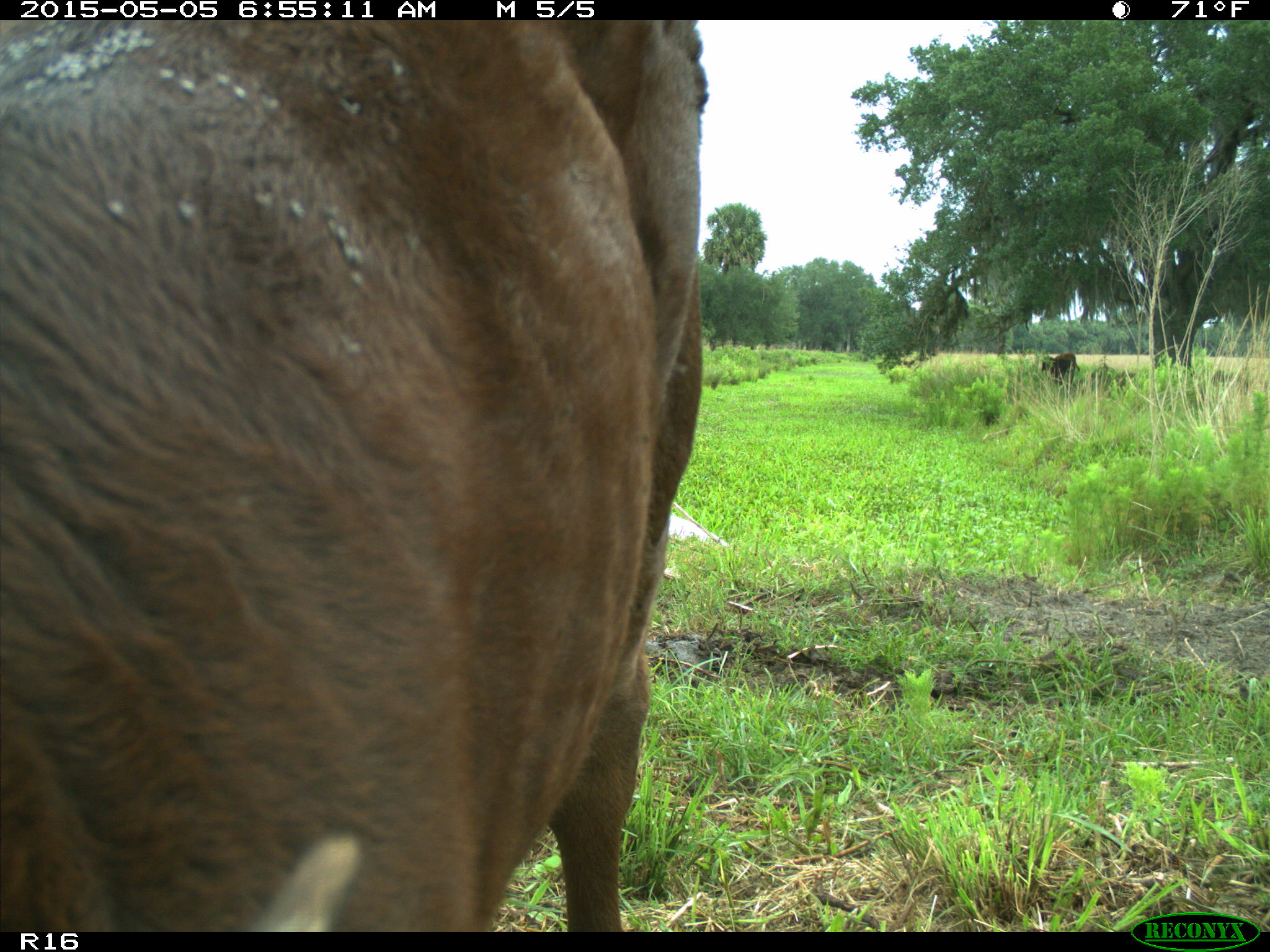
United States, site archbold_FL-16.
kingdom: Animalia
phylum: Chordata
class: Mammalia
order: Artiodactyla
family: Bovidae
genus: Bos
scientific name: Bos taurus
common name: domestic cow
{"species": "Bos taurus (domestic cow)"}